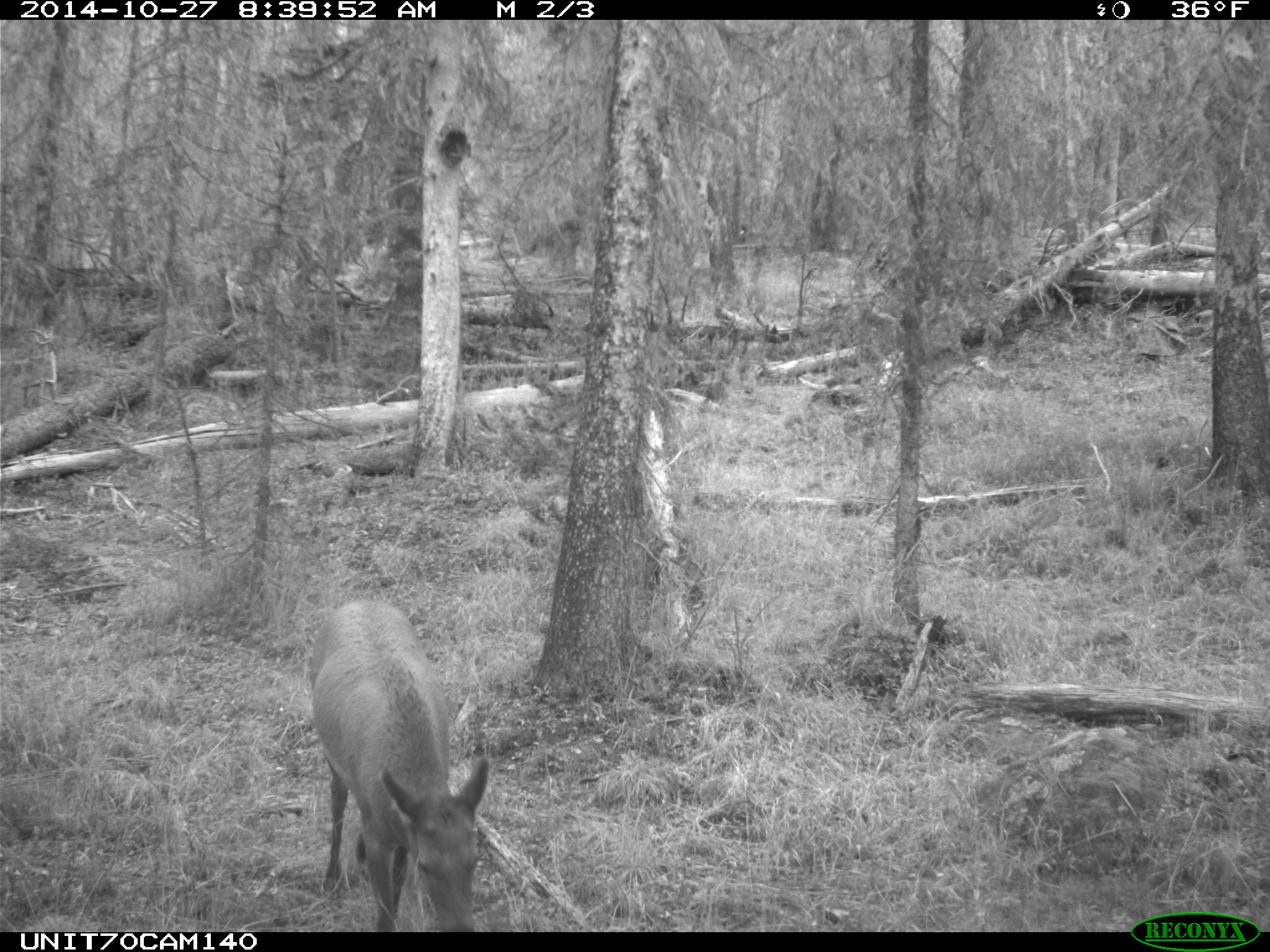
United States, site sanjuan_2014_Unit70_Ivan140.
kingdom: Animalia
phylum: Chordata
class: Mammalia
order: Artiodactyla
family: Cervidae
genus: Cervus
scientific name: Cervus elaphus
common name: red deer